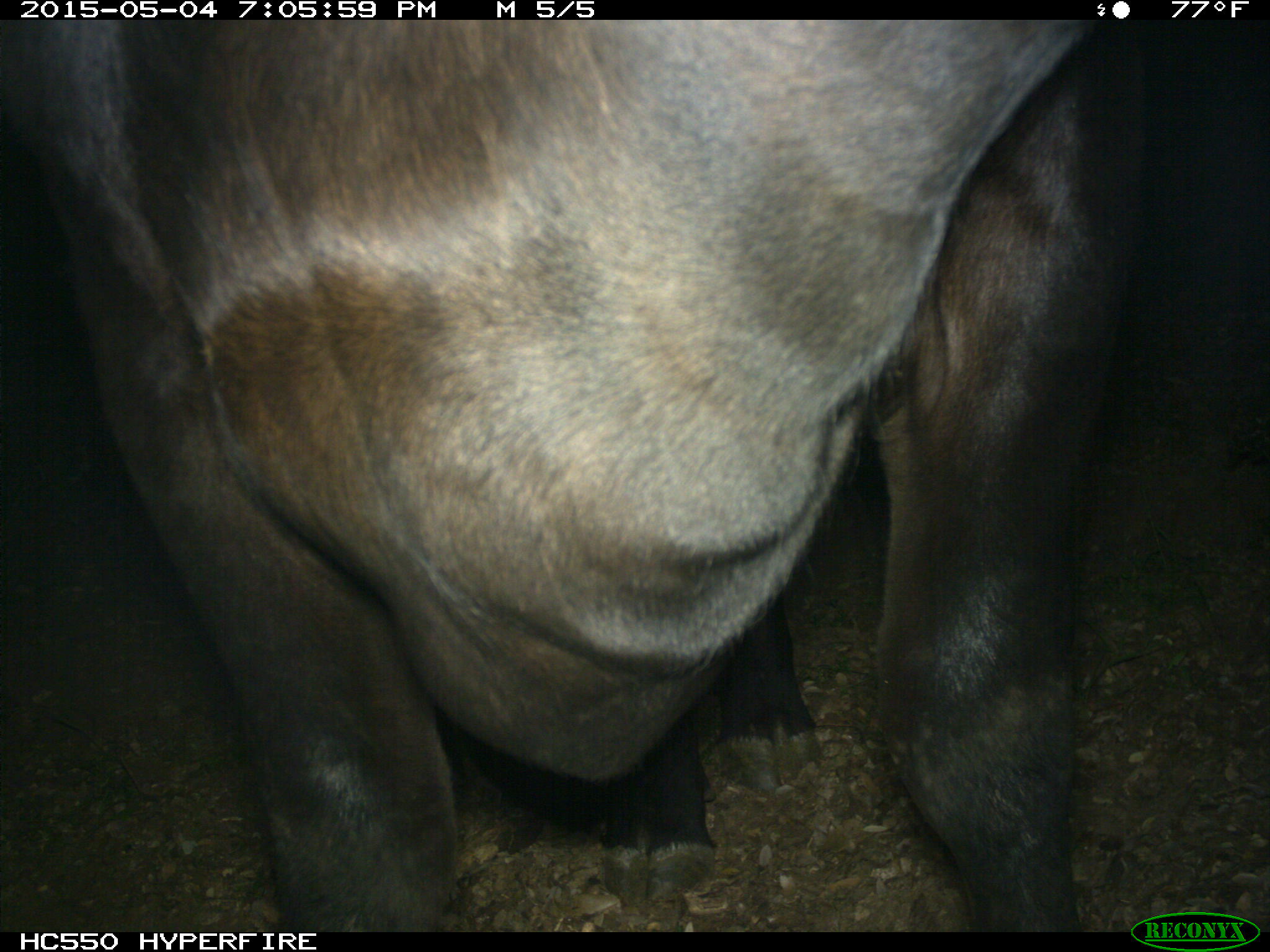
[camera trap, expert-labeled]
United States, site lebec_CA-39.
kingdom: Animalia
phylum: Chordata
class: Mammalia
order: Artiodactyla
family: Bovidae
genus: Bos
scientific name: Bos taurus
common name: domestic cow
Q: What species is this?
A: Bos taurus (domestic cow).